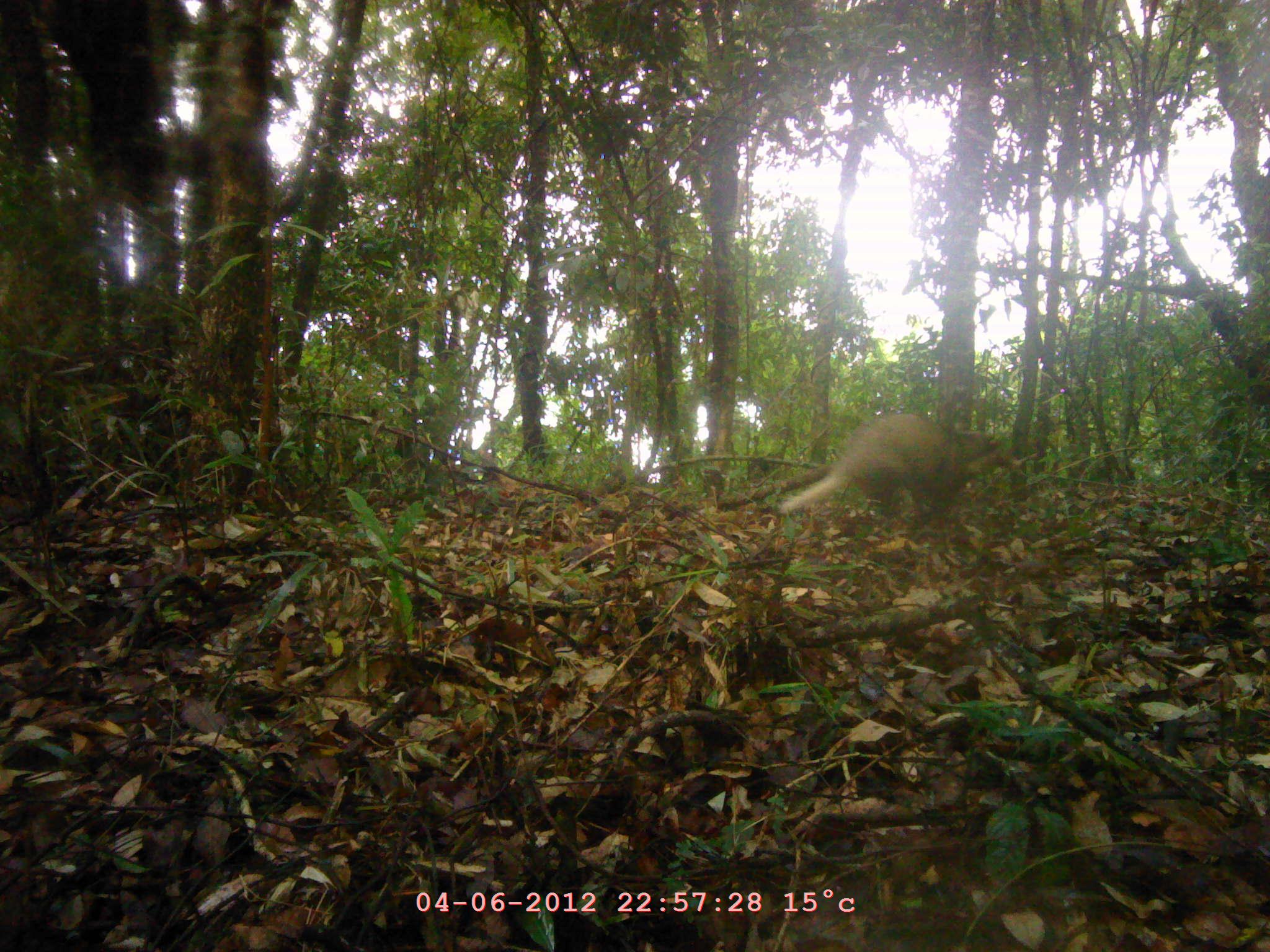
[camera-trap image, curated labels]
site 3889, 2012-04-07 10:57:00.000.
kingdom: Animalia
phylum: Chordata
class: Mammalia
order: Carnivora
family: Mustelidae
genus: Arctonyx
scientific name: Arctonyx collaris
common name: greater hog badger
Arctonyx collaris (greater hog badger), count 1.